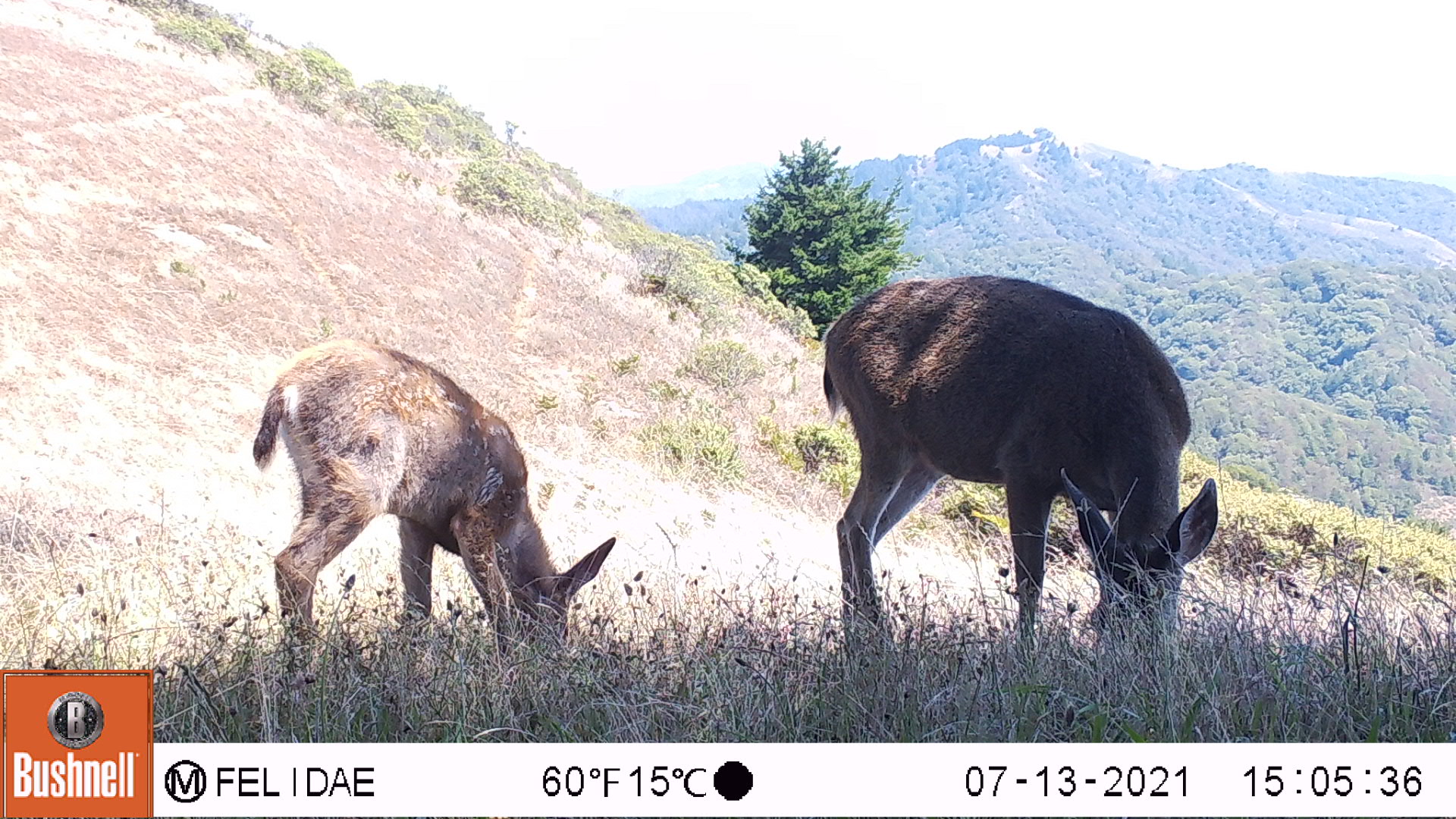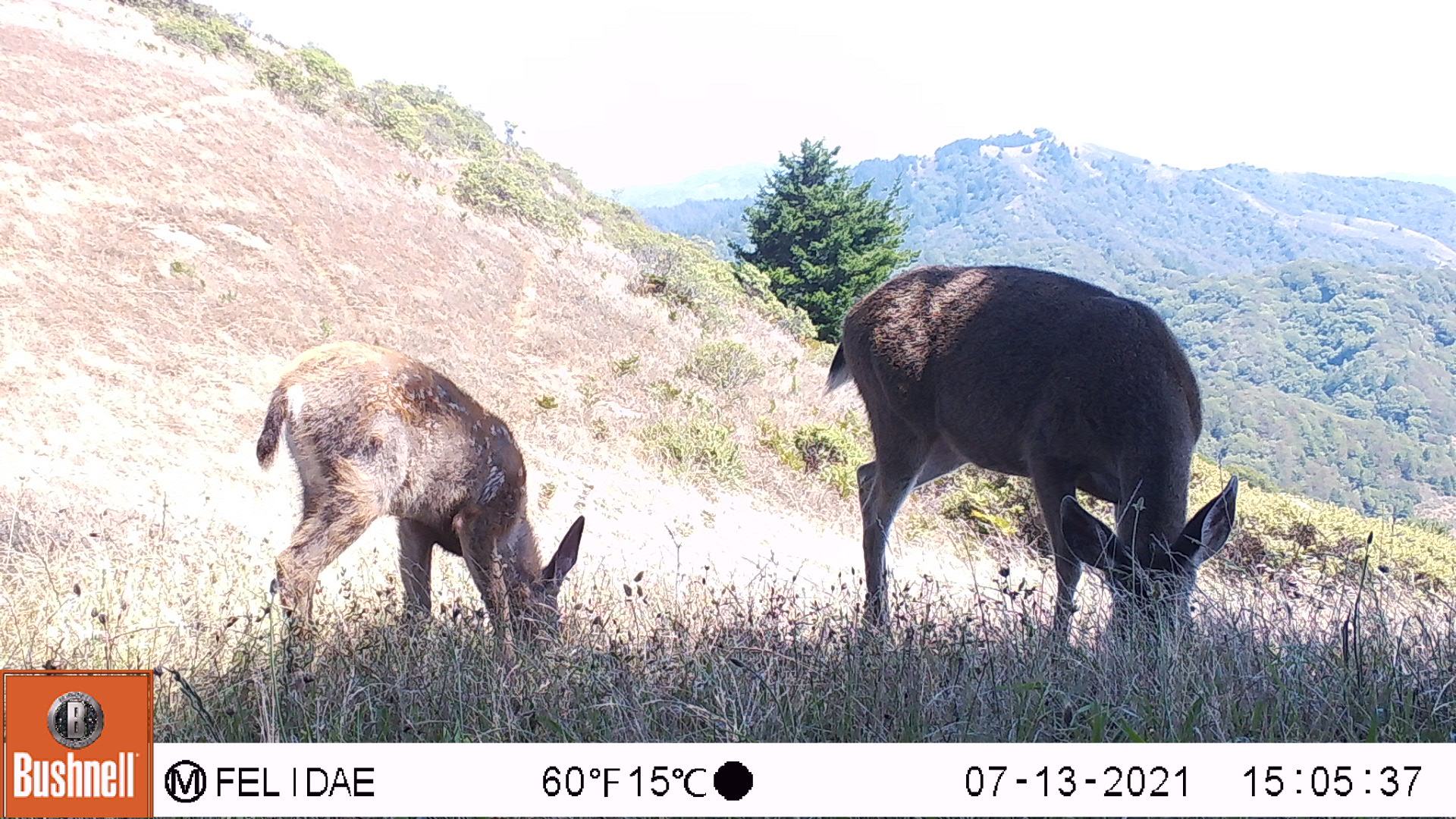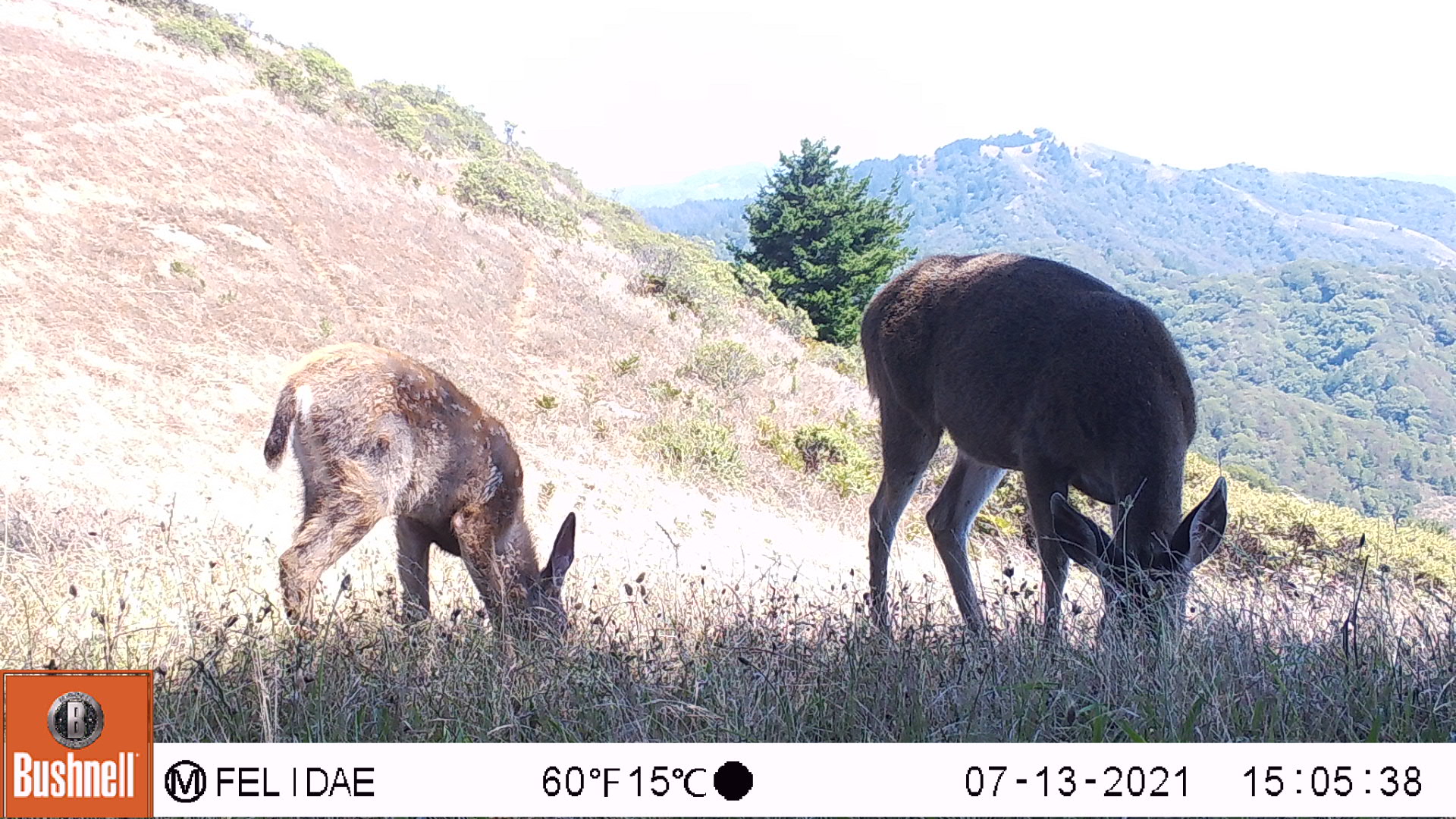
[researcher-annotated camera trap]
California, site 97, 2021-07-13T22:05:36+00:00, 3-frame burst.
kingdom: Animalia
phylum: Chordata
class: Mammalia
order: Artiodactyla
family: Cervidae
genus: Odocoileus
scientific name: Odocoileus hemionus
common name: mule deer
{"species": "mule deer (Odocoileus hemionus)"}